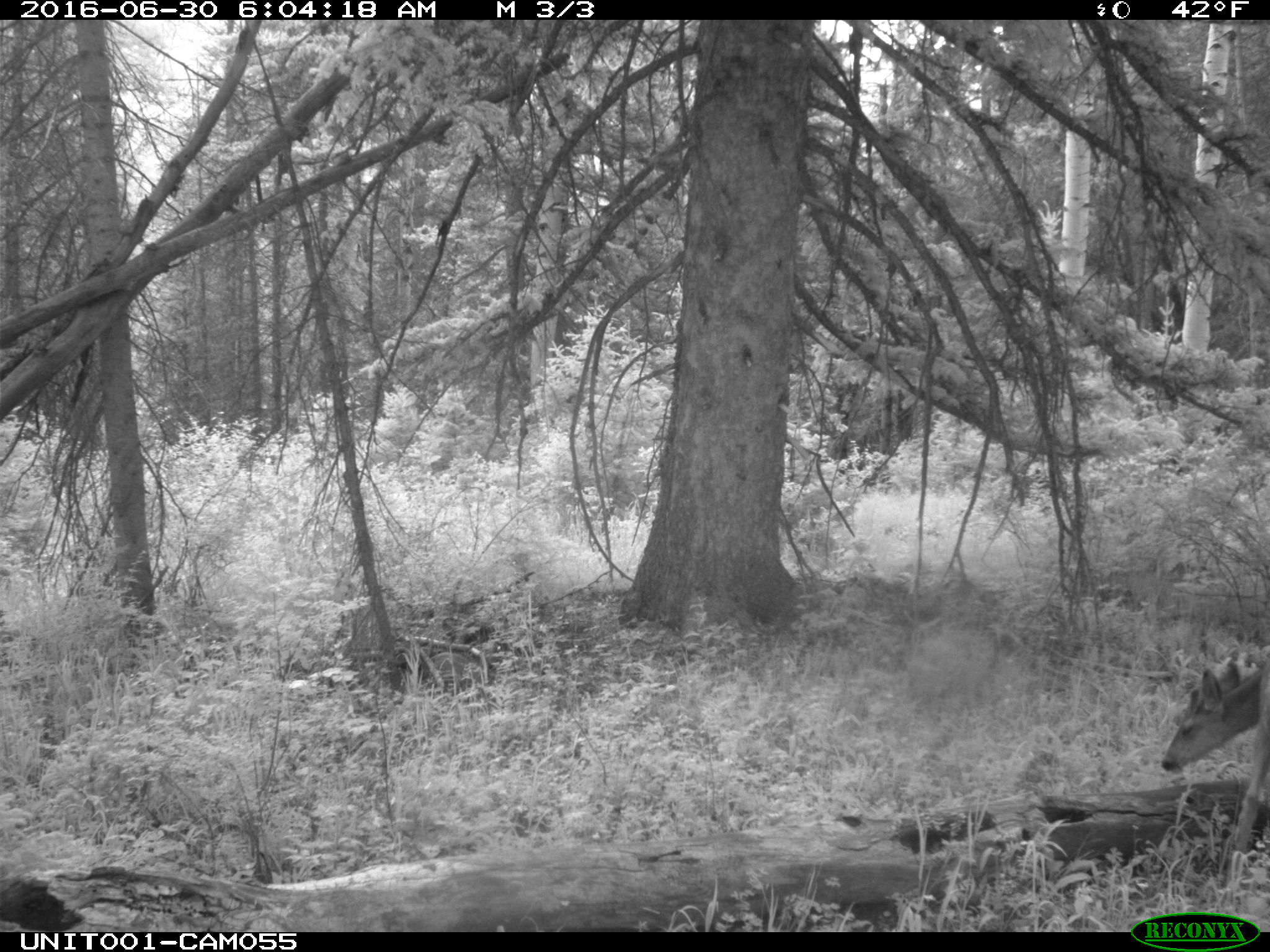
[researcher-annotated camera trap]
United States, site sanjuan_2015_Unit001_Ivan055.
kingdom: Animalia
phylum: Chordata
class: Mammalia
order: Artiodactyla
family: Cervidae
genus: Odocoileus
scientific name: Odocoileus hemionus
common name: mule deer